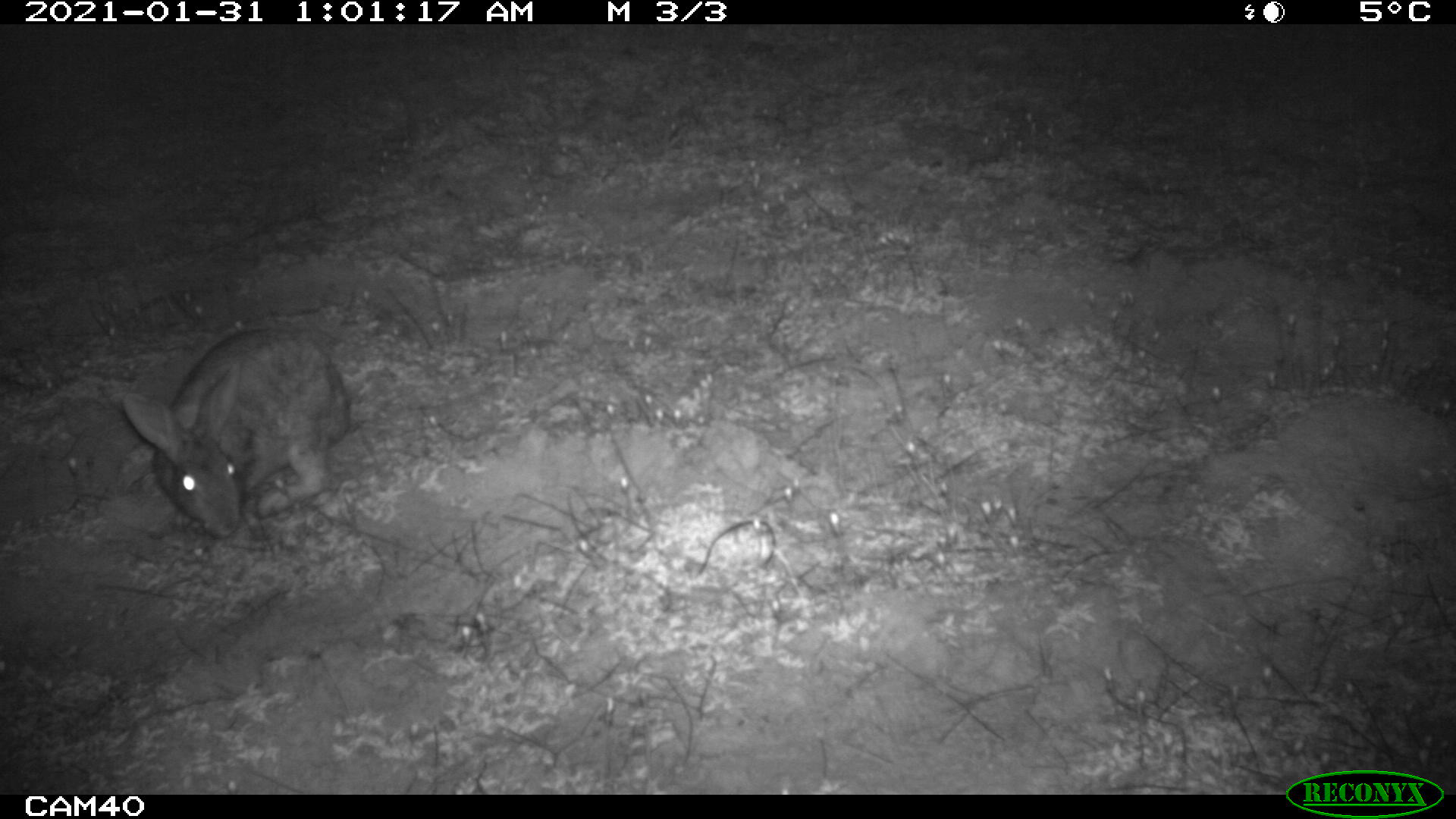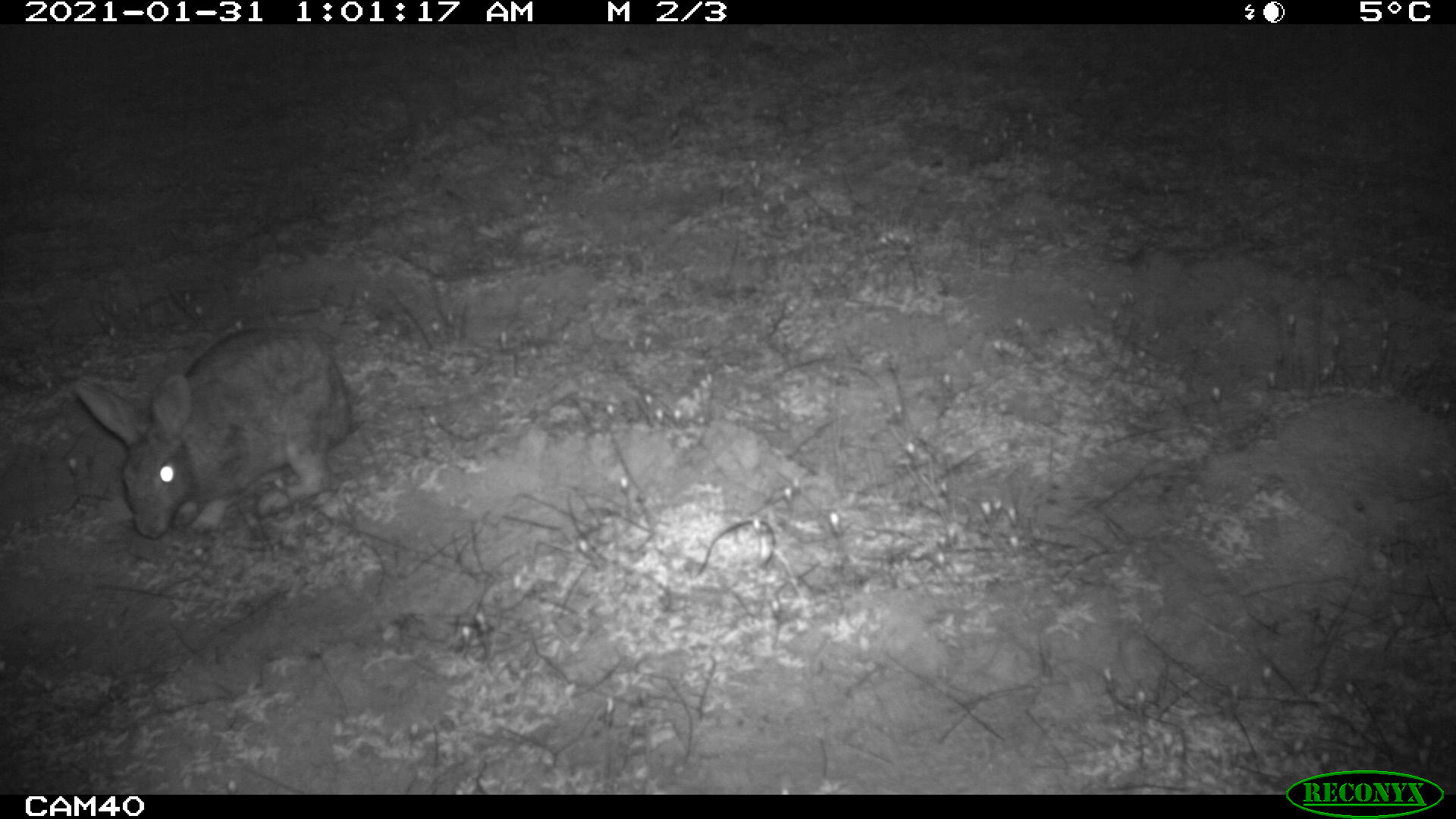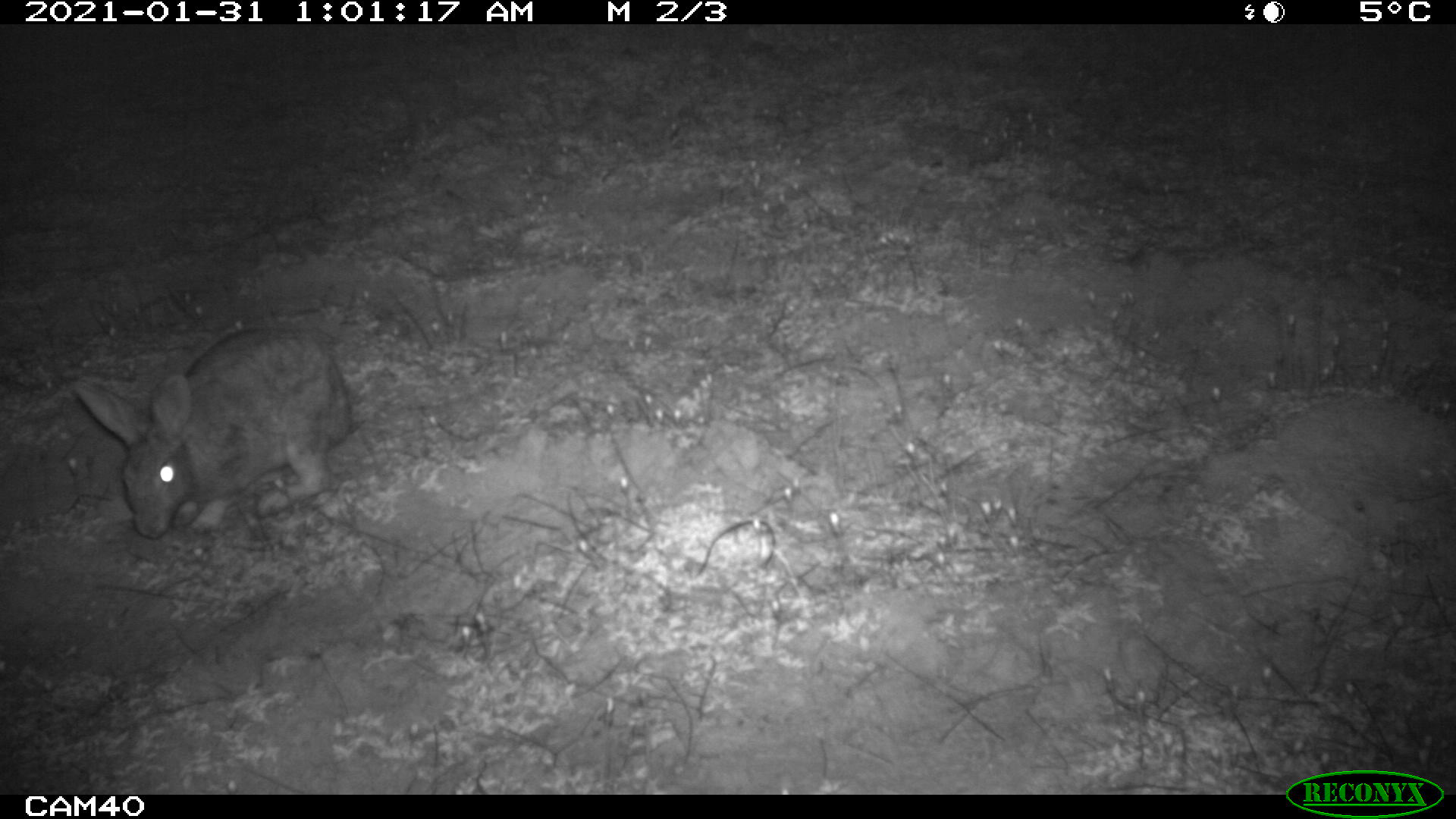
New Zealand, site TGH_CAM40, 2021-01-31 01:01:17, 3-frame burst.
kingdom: Animalia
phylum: Chordata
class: Mammalia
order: Lagomorpha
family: Leporidae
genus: Oryctolagus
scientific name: Oryctolagus cuniculus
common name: european rabbit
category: rabbit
Rabbit (european rabbit) (Oryctolagus cuniculus).